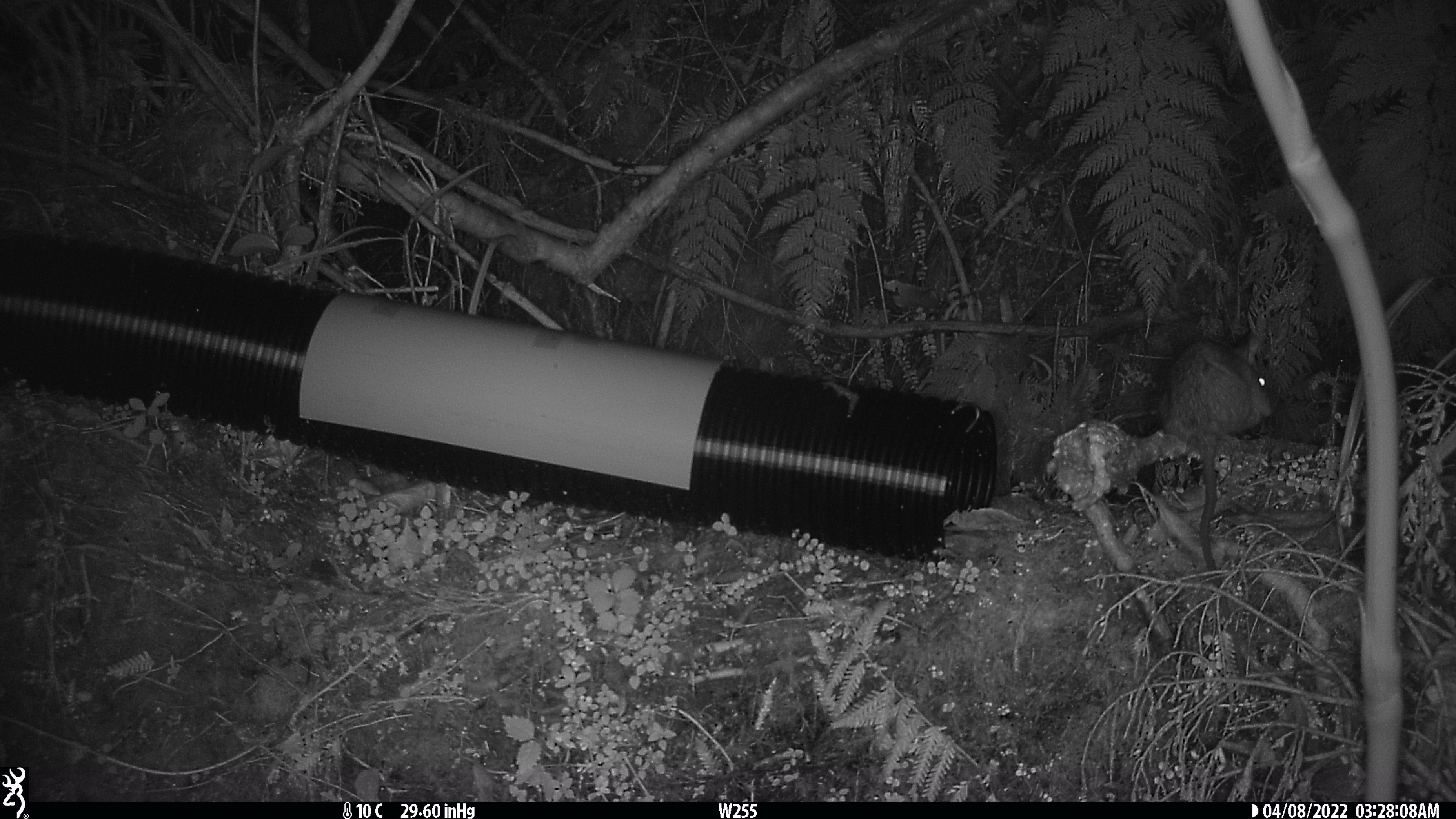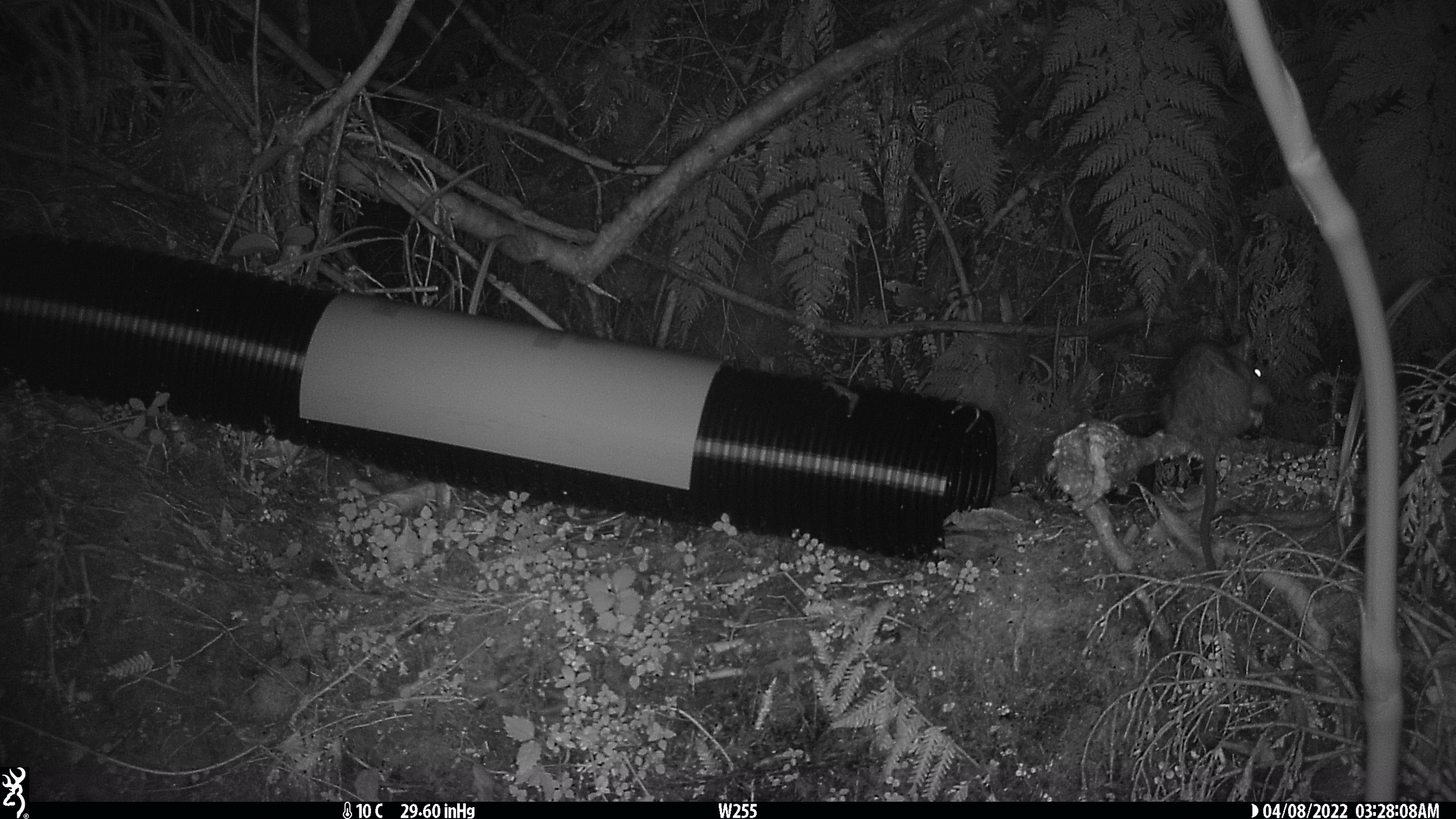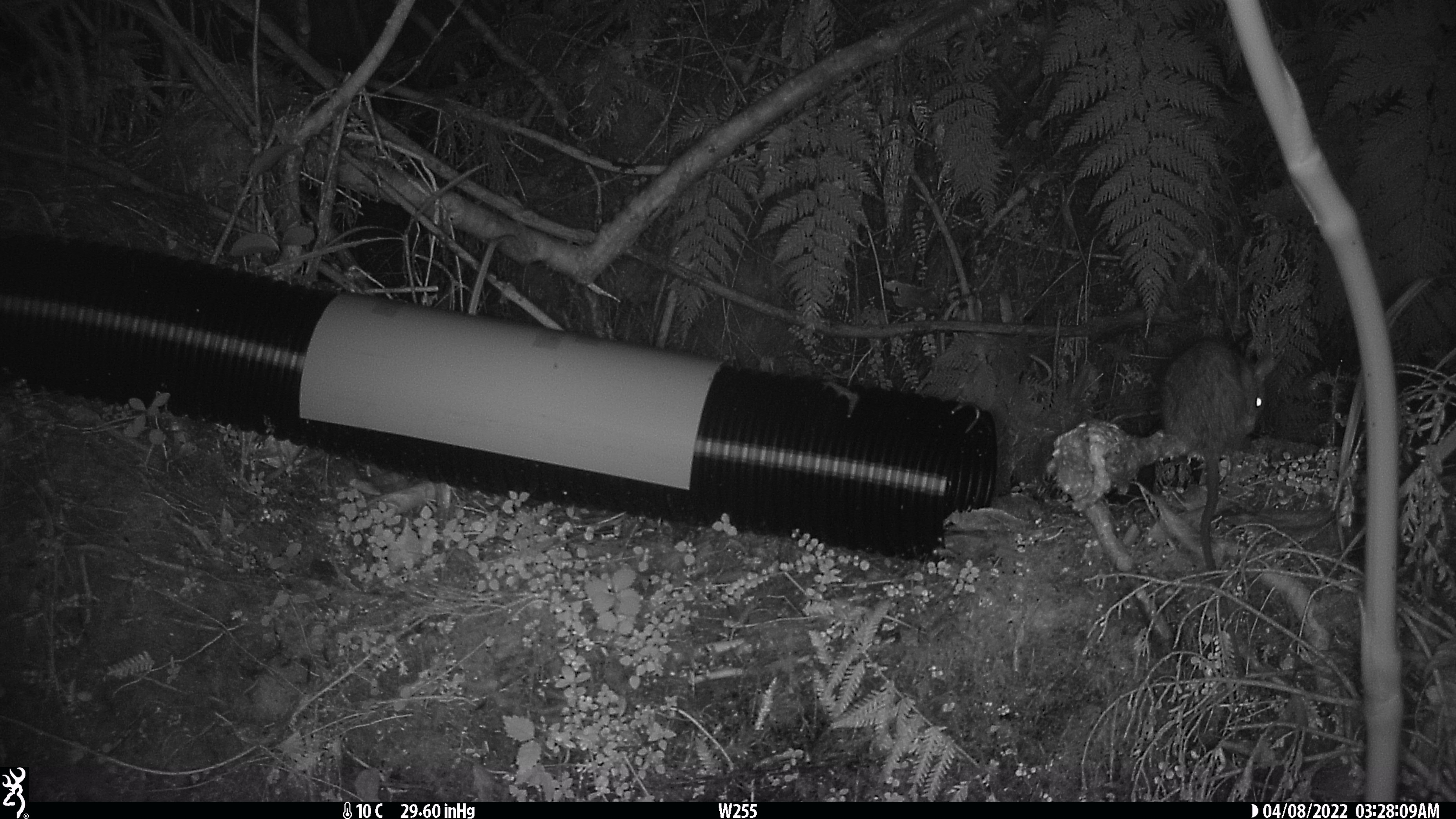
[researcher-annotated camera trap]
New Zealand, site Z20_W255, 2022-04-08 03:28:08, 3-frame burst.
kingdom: Animalia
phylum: Chordata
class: Mammalia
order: Rodentia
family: Muridae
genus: Rattus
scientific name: Rattus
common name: rat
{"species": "rat (Rattus)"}